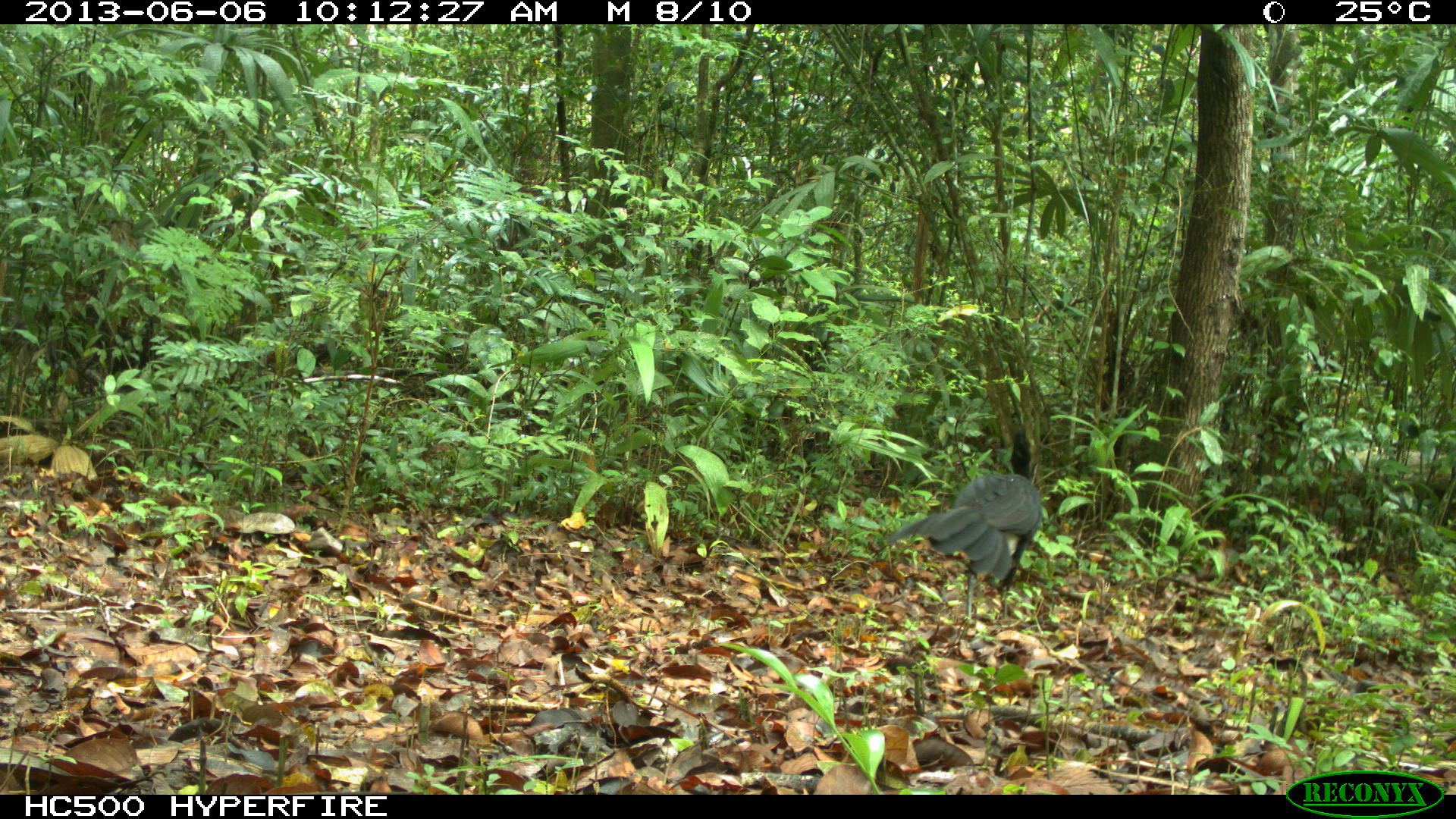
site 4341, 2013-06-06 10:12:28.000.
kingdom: Animalia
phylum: Chordata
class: Aves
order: Galliformes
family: Cracidae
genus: Crax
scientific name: Crax rubra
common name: great curassow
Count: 1.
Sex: male.